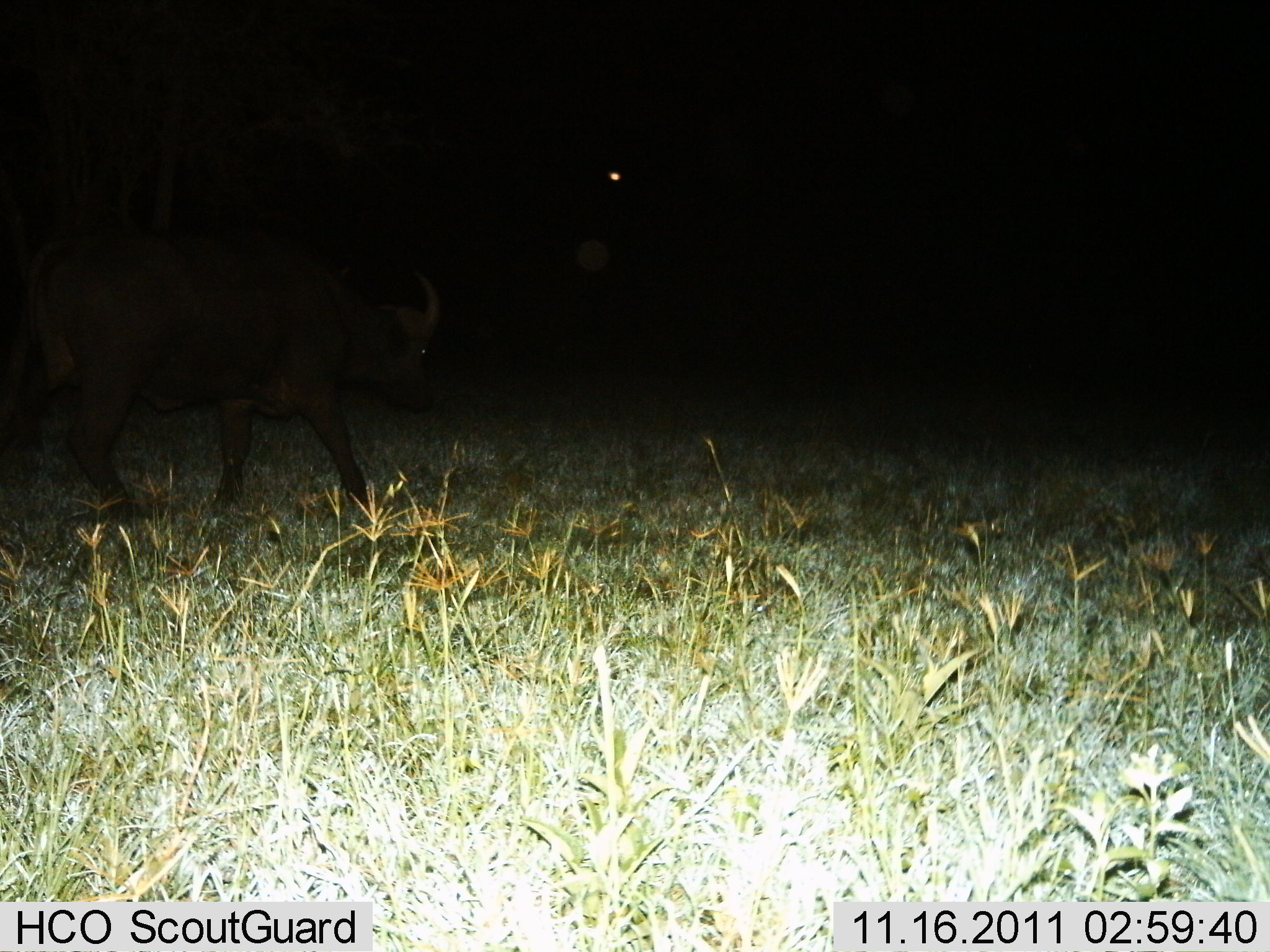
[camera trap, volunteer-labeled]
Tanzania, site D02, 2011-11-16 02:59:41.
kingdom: Animalia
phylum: Chordata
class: Mammalia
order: Artiodactyla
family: Bovidae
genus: Syncerus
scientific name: Syncerus caffer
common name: cape buffalo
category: buffalo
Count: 1.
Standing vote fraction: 0%.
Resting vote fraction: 0%.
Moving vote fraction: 100%.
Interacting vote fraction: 0%.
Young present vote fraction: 0%.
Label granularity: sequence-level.